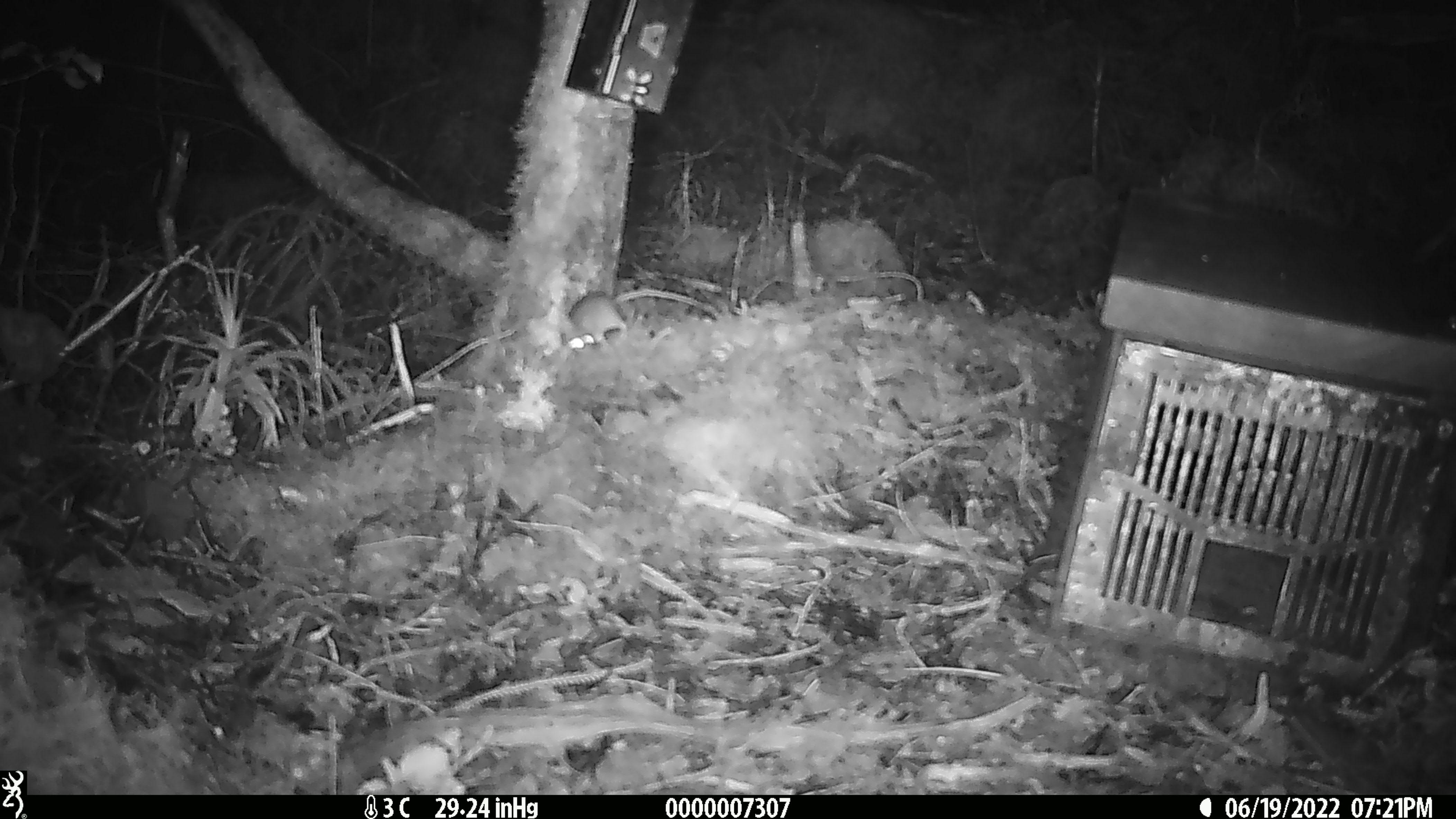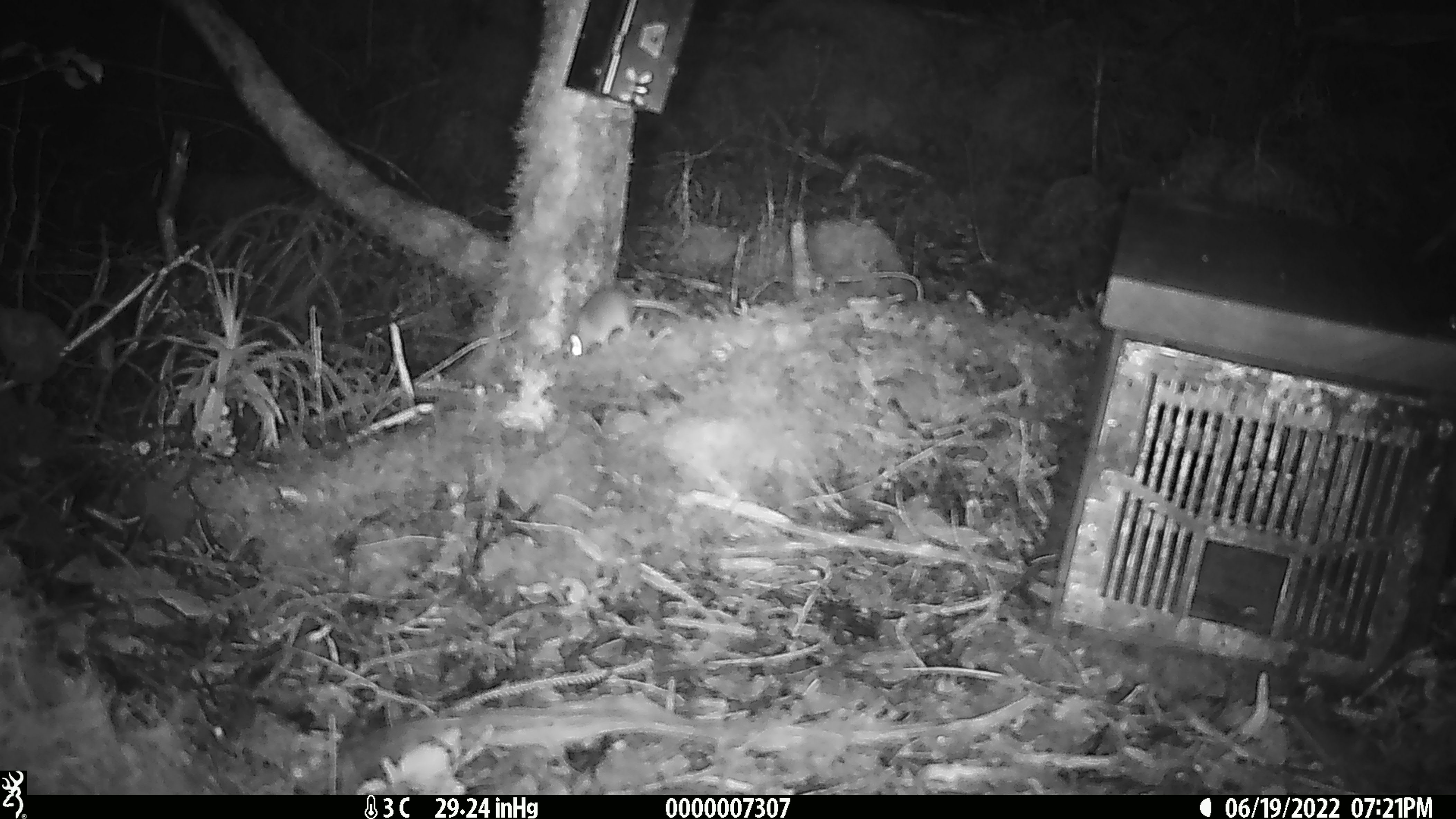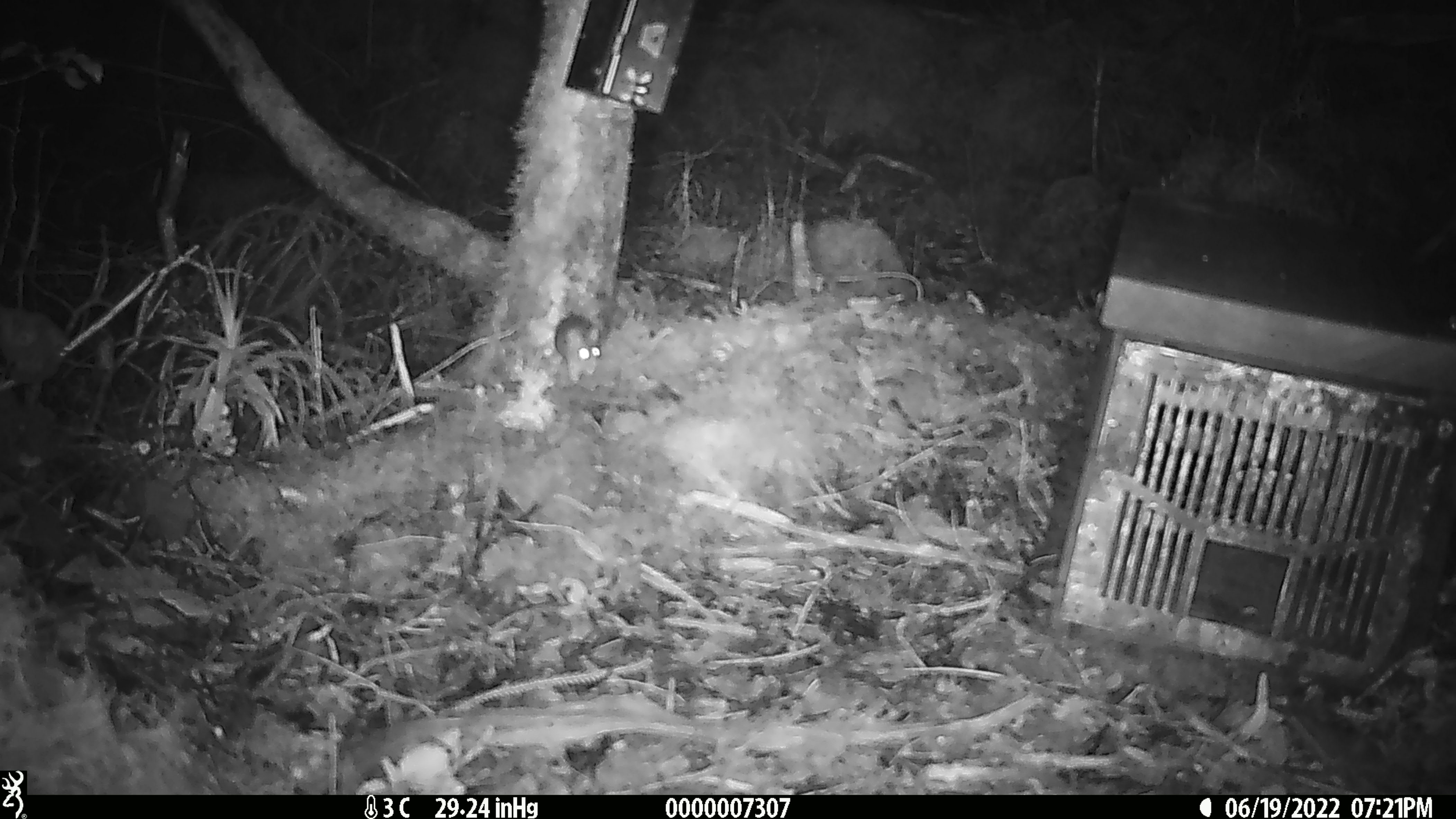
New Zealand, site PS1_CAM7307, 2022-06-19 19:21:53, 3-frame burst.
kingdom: Animalia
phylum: Chordata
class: Mammalia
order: Rodentia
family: Muridae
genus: Mus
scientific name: Mus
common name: mouse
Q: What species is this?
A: Mouse (Mus).